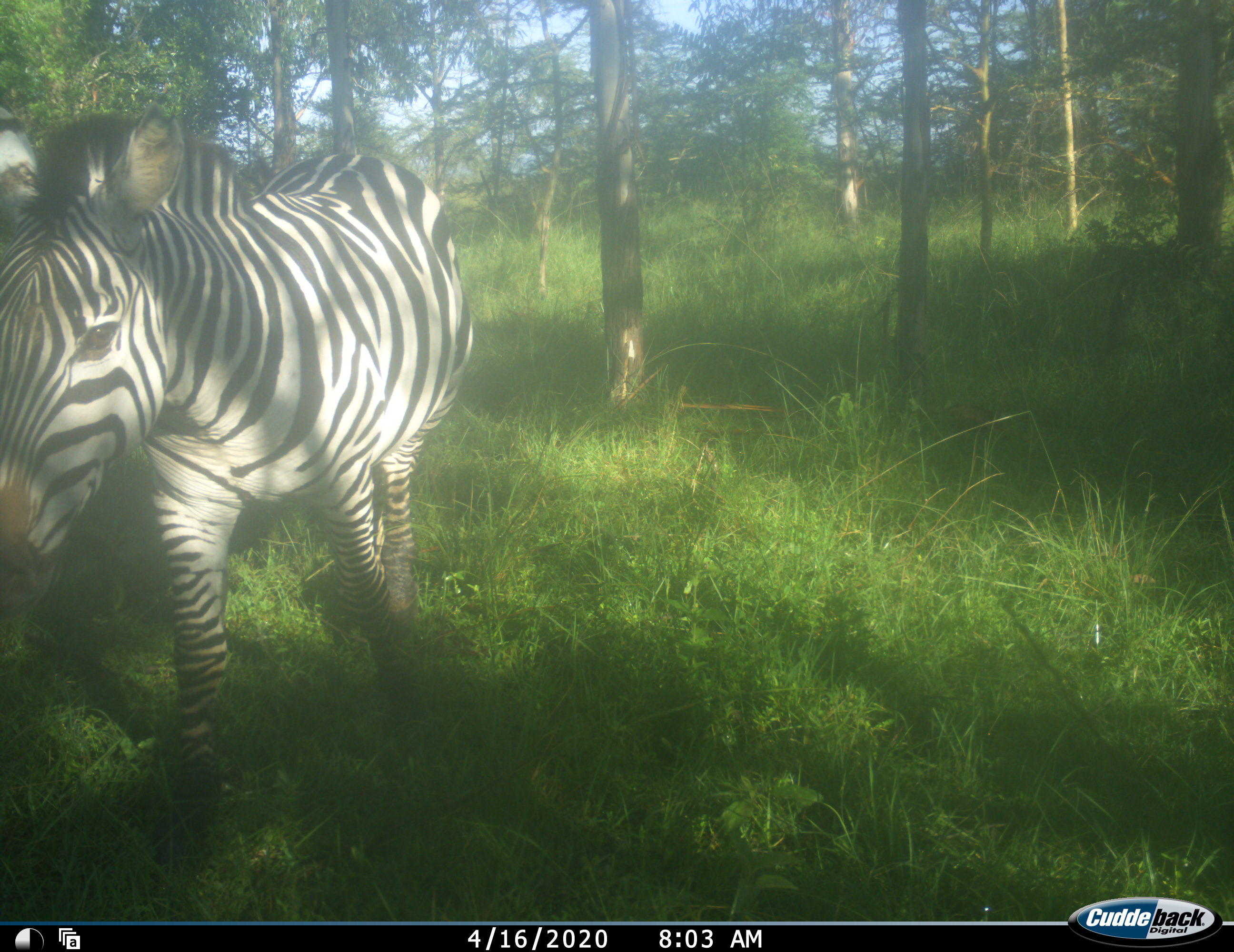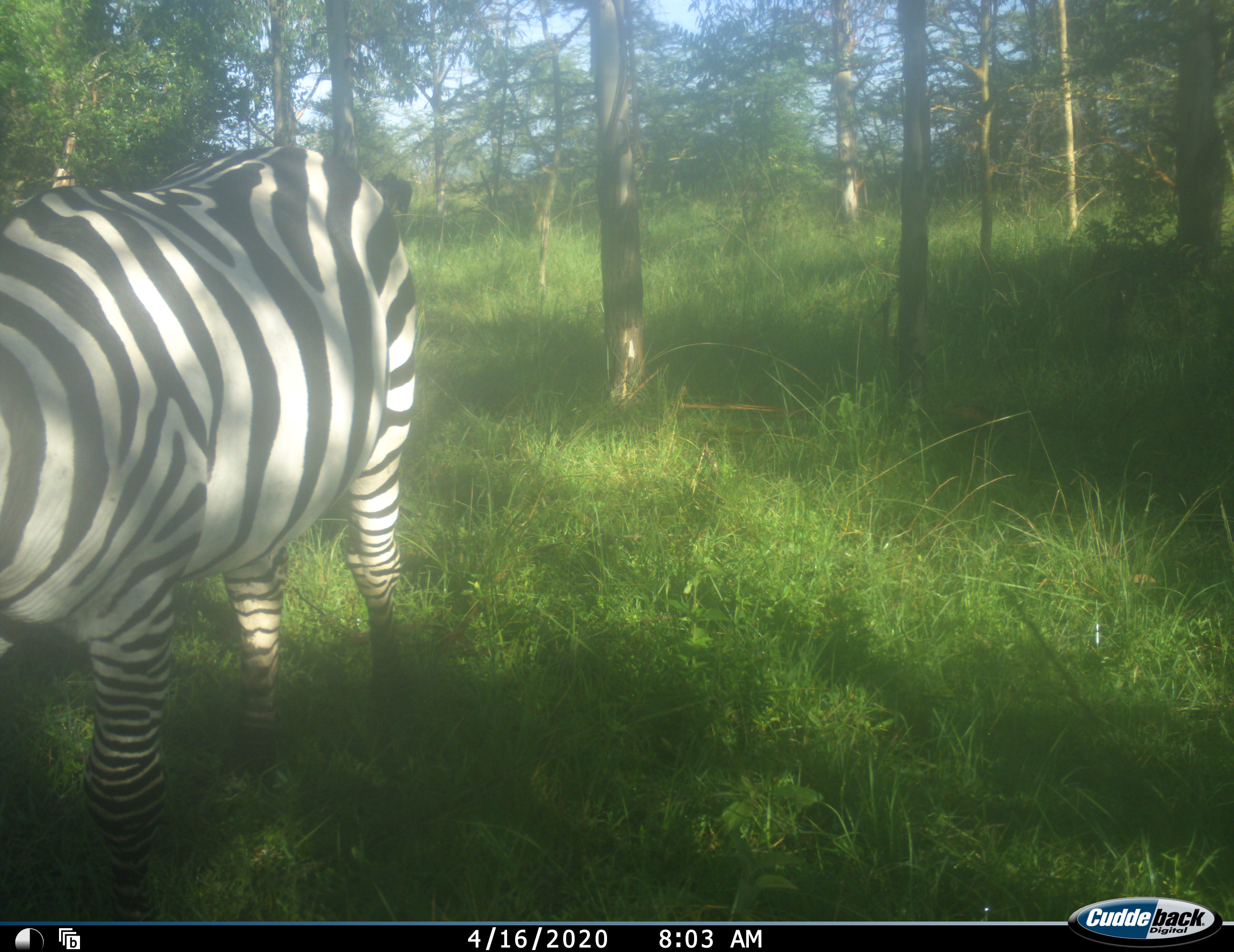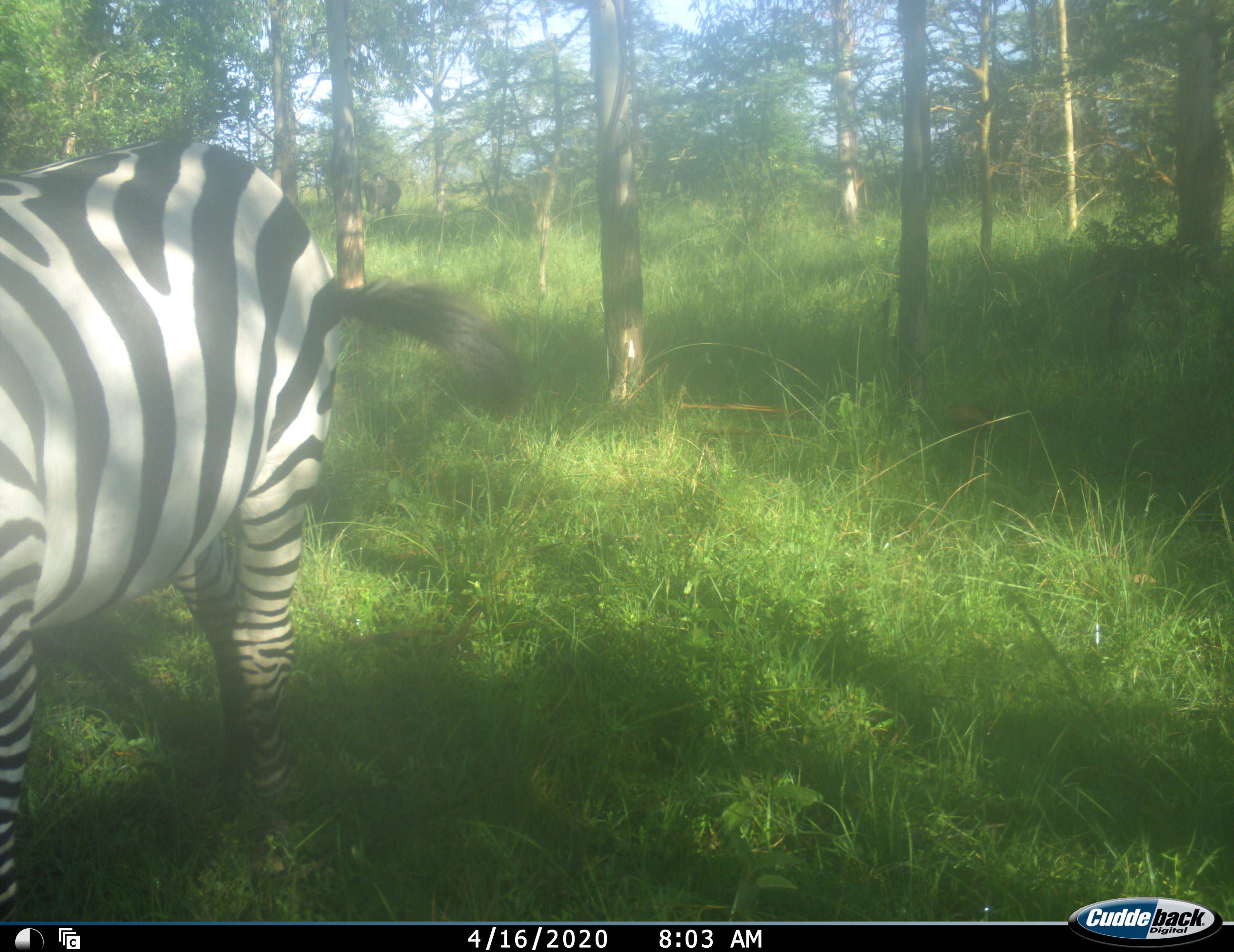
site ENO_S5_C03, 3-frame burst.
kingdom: Animalia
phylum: Chordata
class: Mammalia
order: Perissodactyla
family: Equidae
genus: Equus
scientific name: Equus quagga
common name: plains zebra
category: zebraplains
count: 1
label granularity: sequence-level